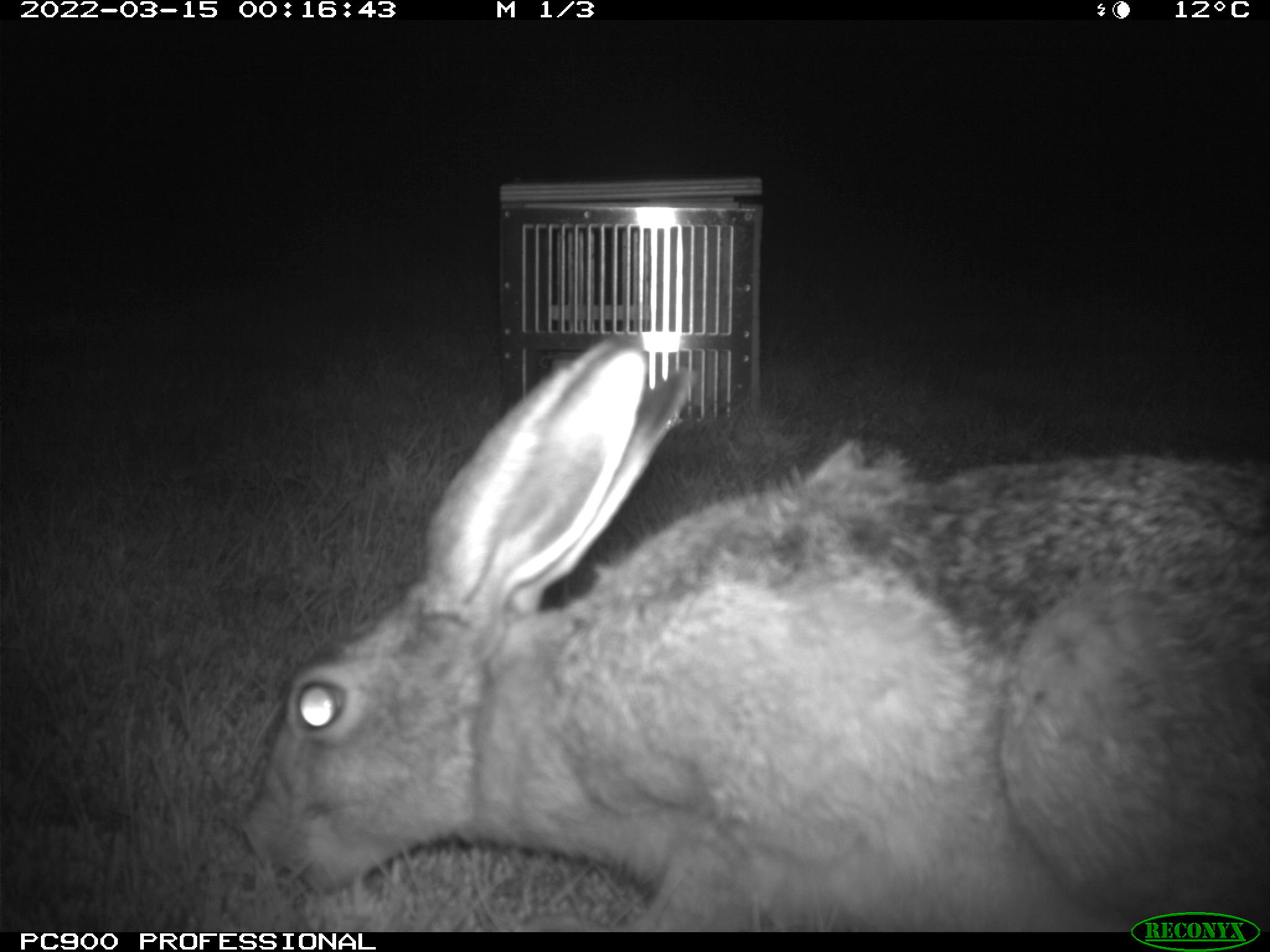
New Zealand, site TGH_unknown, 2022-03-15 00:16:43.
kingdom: Animalia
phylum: Chordata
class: Mammalia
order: Lagomorpha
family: Leporidae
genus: Lepus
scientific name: Lepus europaeus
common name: brown hare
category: hare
Hare (brown hare) (Lepus europaeus).